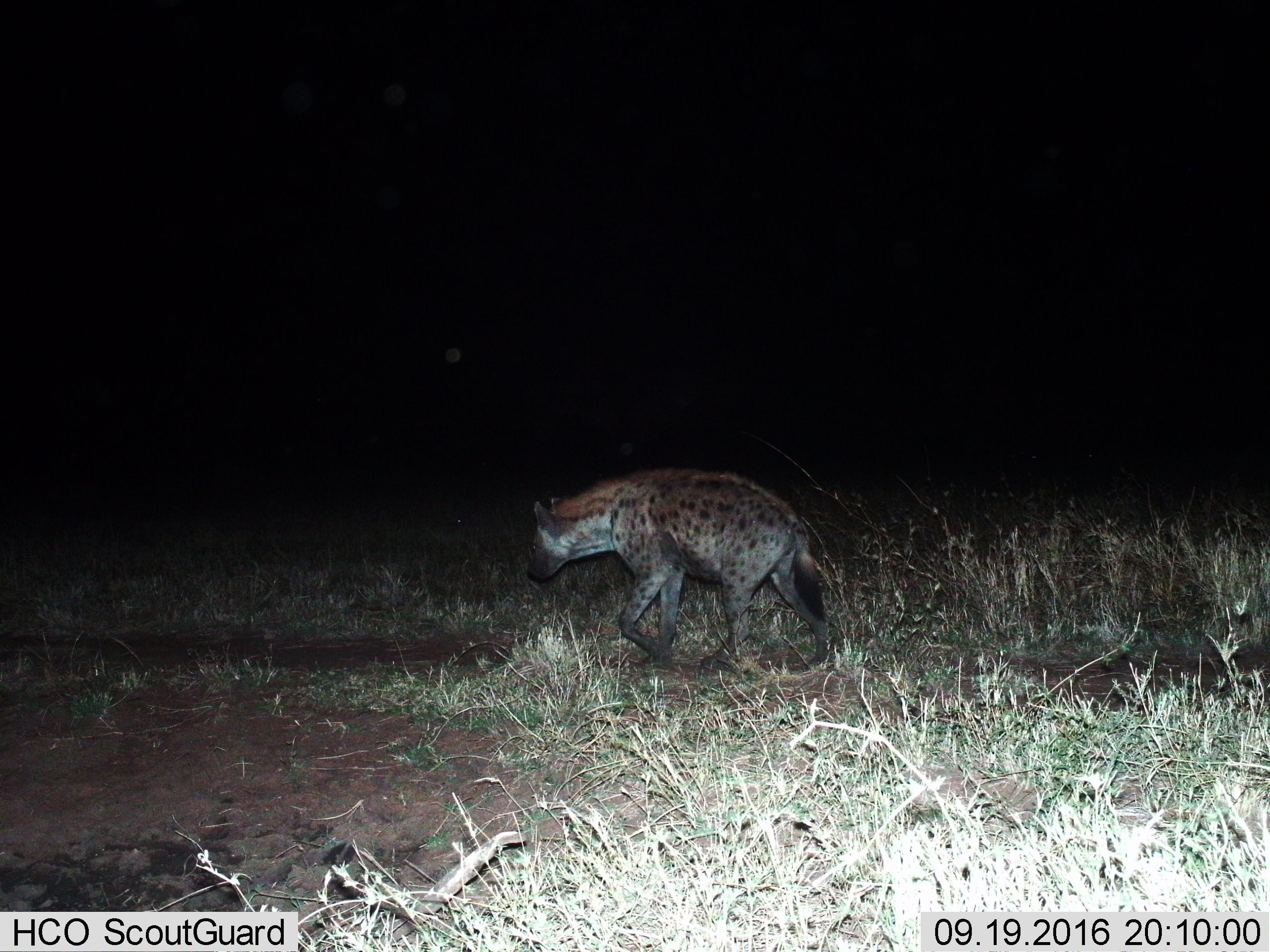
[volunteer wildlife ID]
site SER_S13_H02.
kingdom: Animalia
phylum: Chordata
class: Mammalia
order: Carnivora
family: Hyaenidae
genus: Crocuta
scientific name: Crocuta crocuta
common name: spotted hyena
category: hyenaspotted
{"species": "hyenaspotted (spotted hyena) (Crocuta crocuta)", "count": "1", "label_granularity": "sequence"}